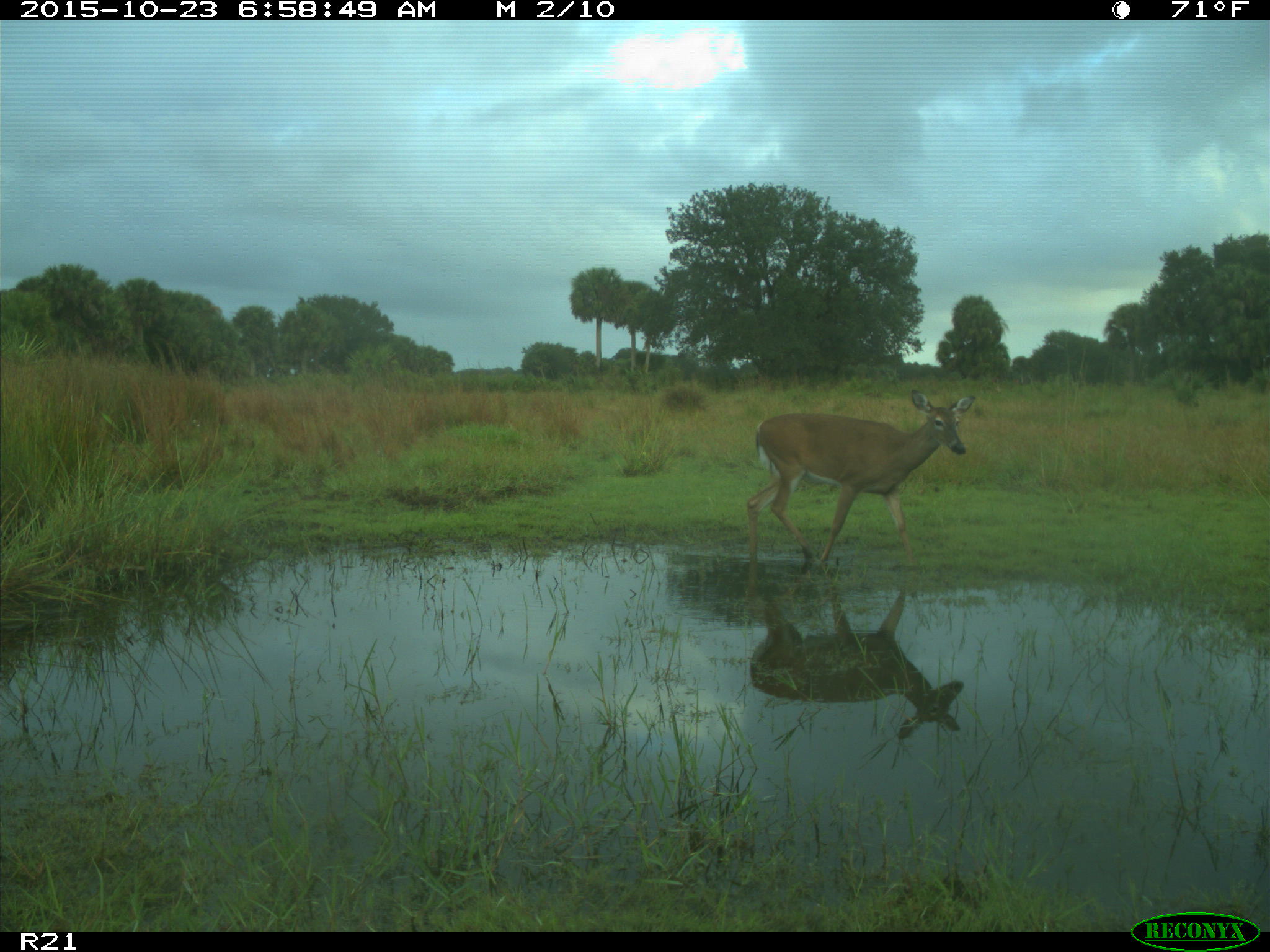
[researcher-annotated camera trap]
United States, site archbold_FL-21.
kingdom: Animalia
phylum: Chordata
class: Mammalia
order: Artiodactyla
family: Cervidae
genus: Odocoileus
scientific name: Odocoileus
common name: deer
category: unidentified deer